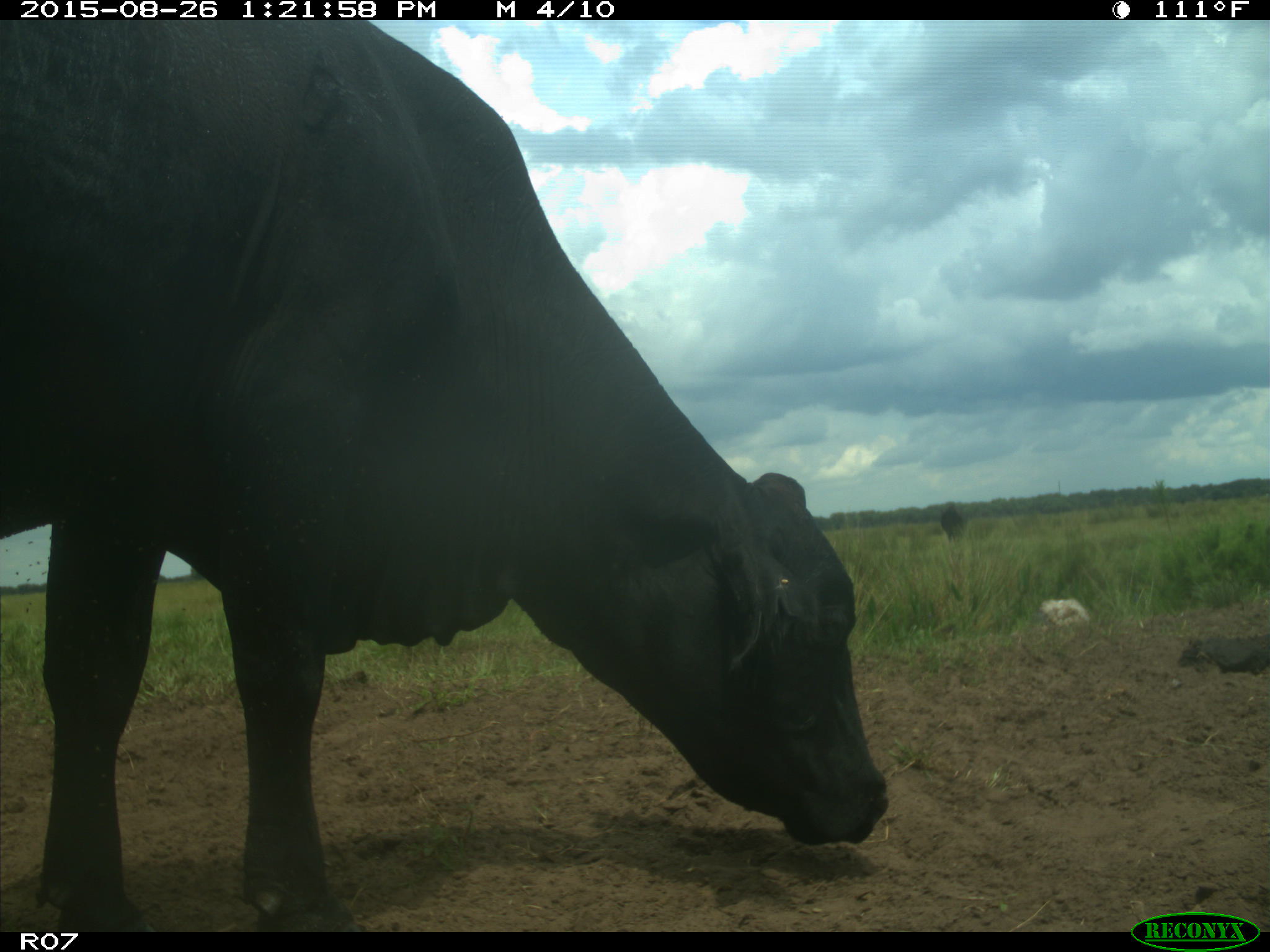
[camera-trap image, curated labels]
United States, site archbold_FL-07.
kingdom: Animalia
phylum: Chordata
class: Mammalia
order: Artiodactyla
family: Bovidae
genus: Bos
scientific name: Bos taurus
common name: domestic cow